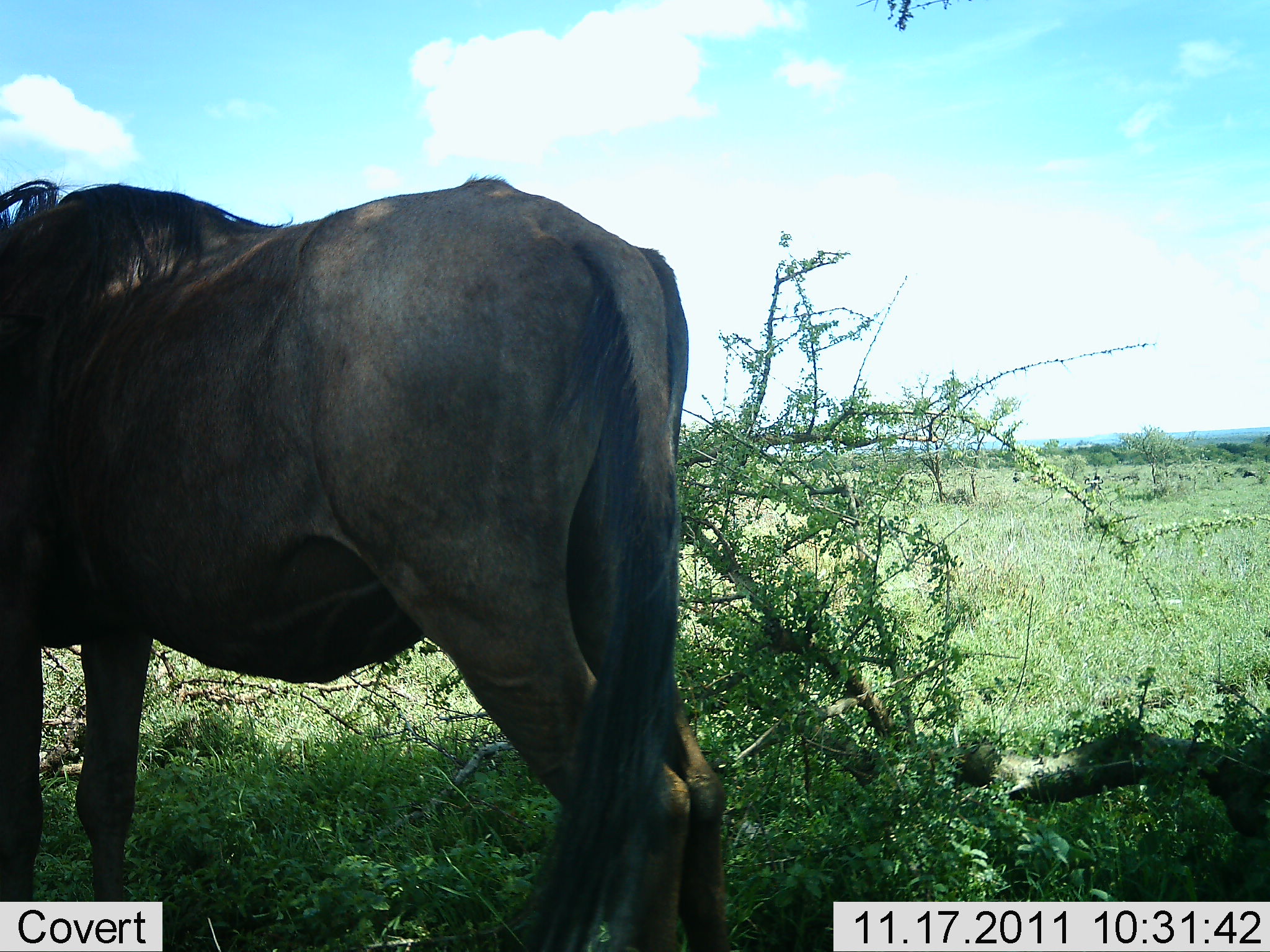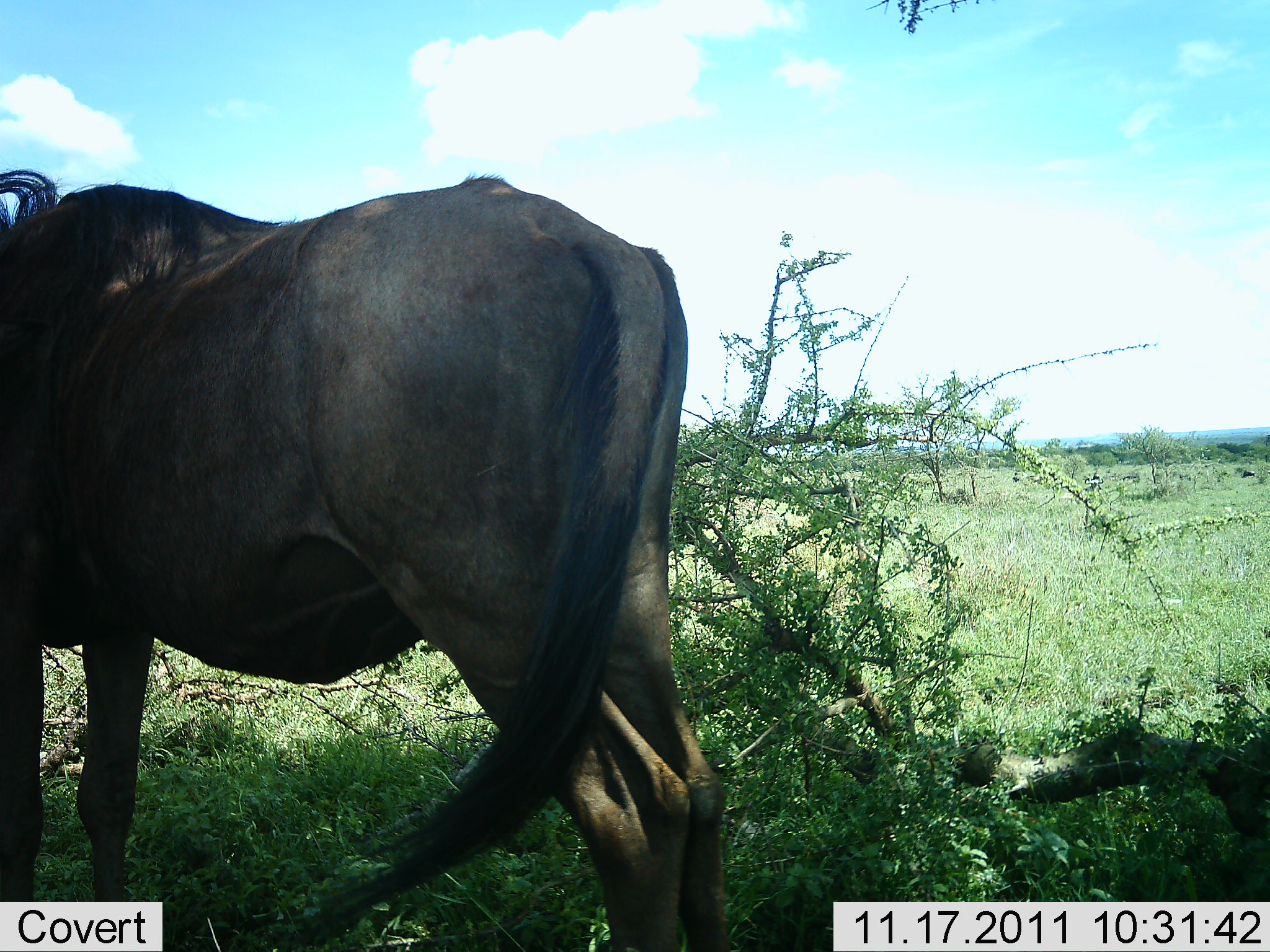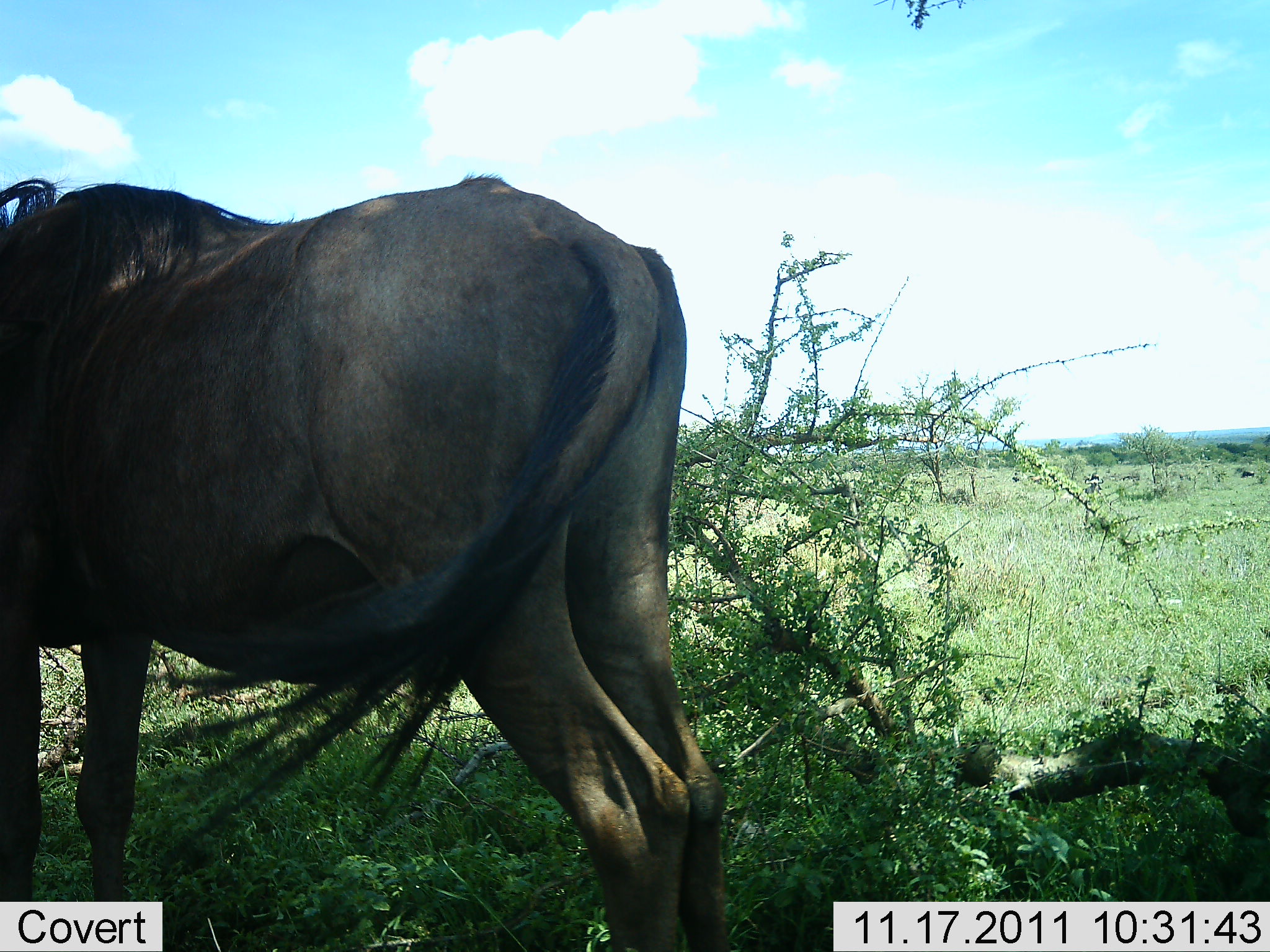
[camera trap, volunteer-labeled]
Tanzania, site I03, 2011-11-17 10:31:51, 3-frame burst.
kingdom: Animalia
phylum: Chordata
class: Mammalia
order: Artiodactyla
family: Bovidae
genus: Connochaetes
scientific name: Connochaetes taurinus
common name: blue wildebeest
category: wildebeest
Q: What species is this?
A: Wildebeest (blue wildebeest) (Connochaetes taurinus).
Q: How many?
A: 1.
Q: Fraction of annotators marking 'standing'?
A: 100%.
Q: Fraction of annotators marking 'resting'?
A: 0%.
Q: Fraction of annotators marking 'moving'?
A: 0%.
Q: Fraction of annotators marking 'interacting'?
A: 0%.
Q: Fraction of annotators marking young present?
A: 0%.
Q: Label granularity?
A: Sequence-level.